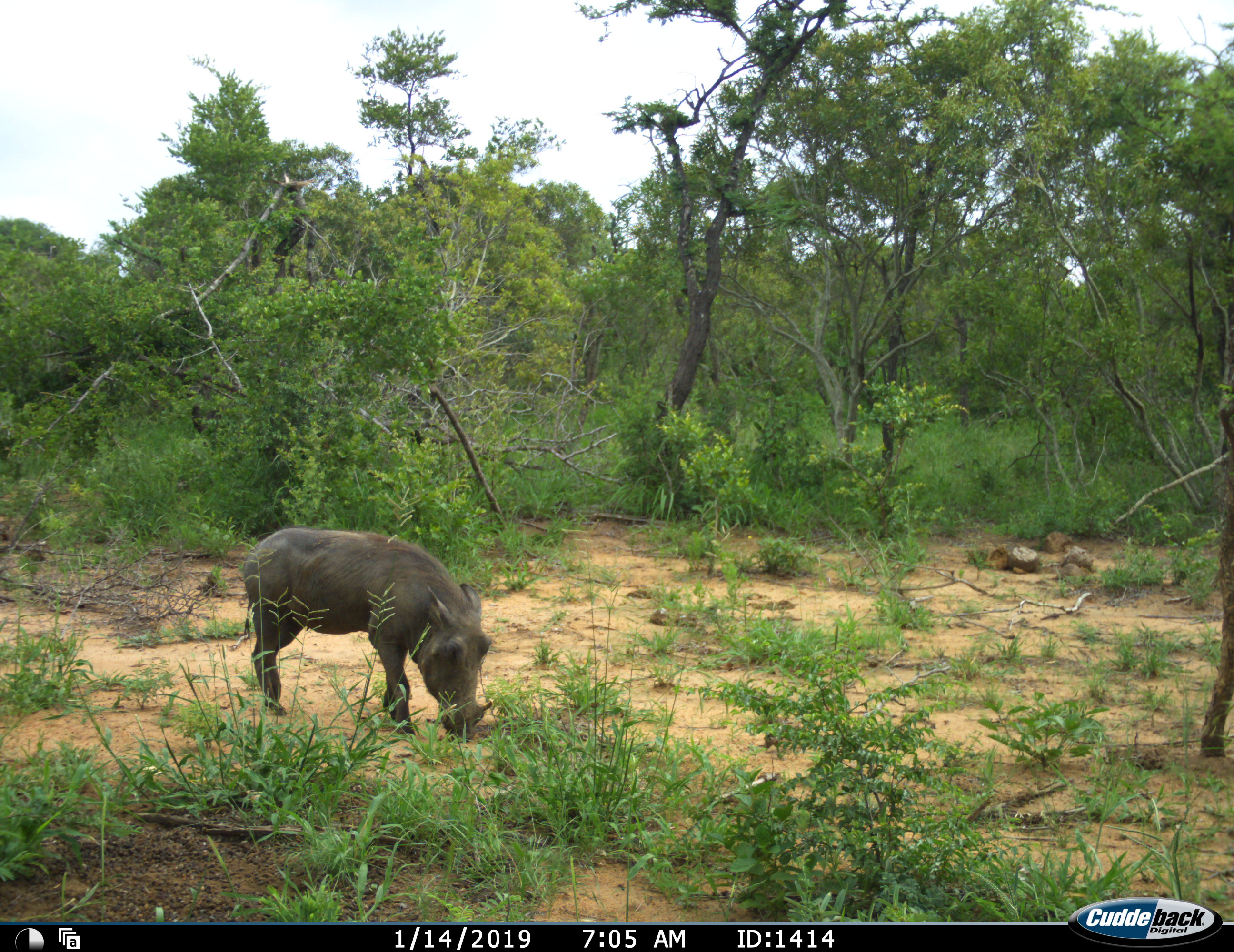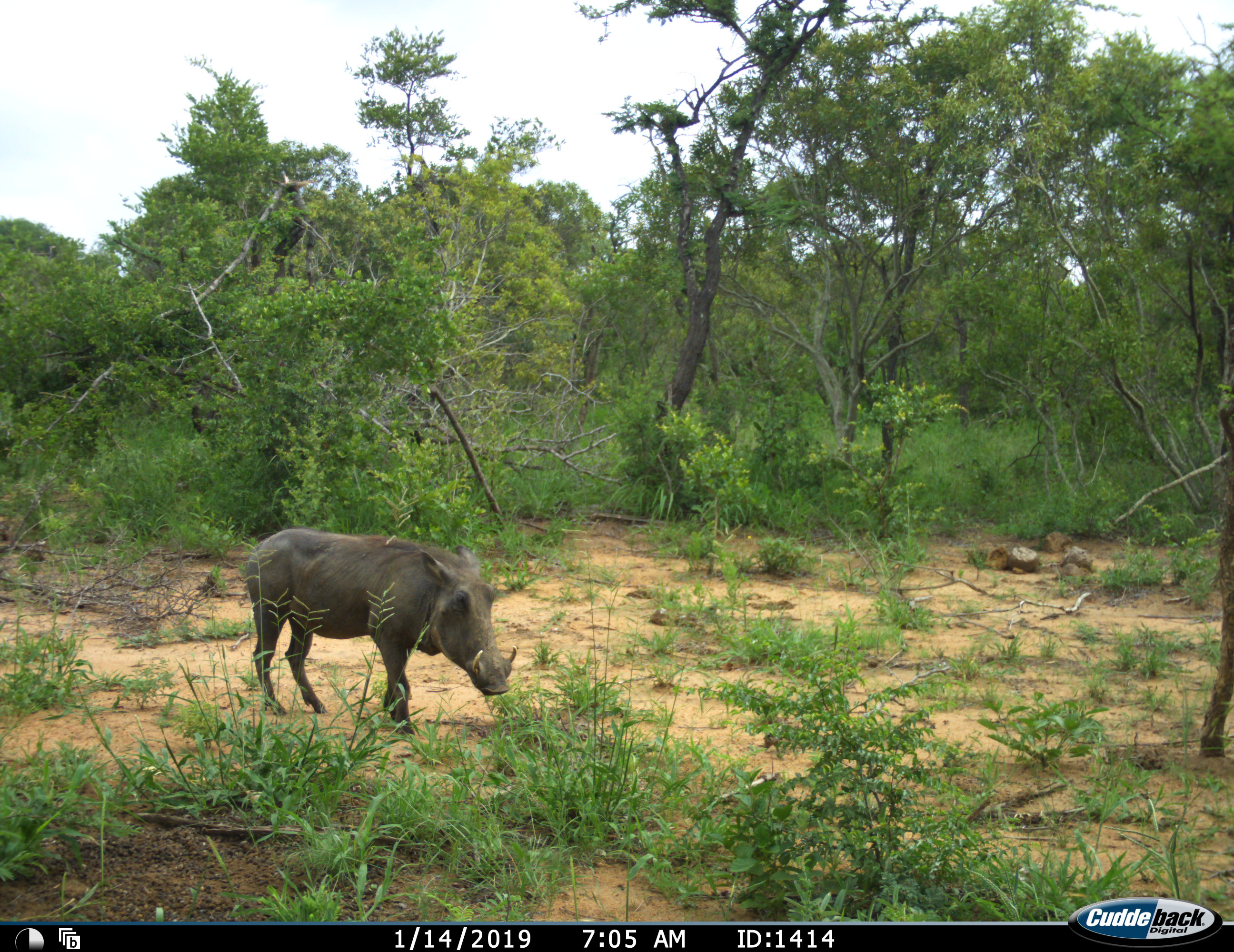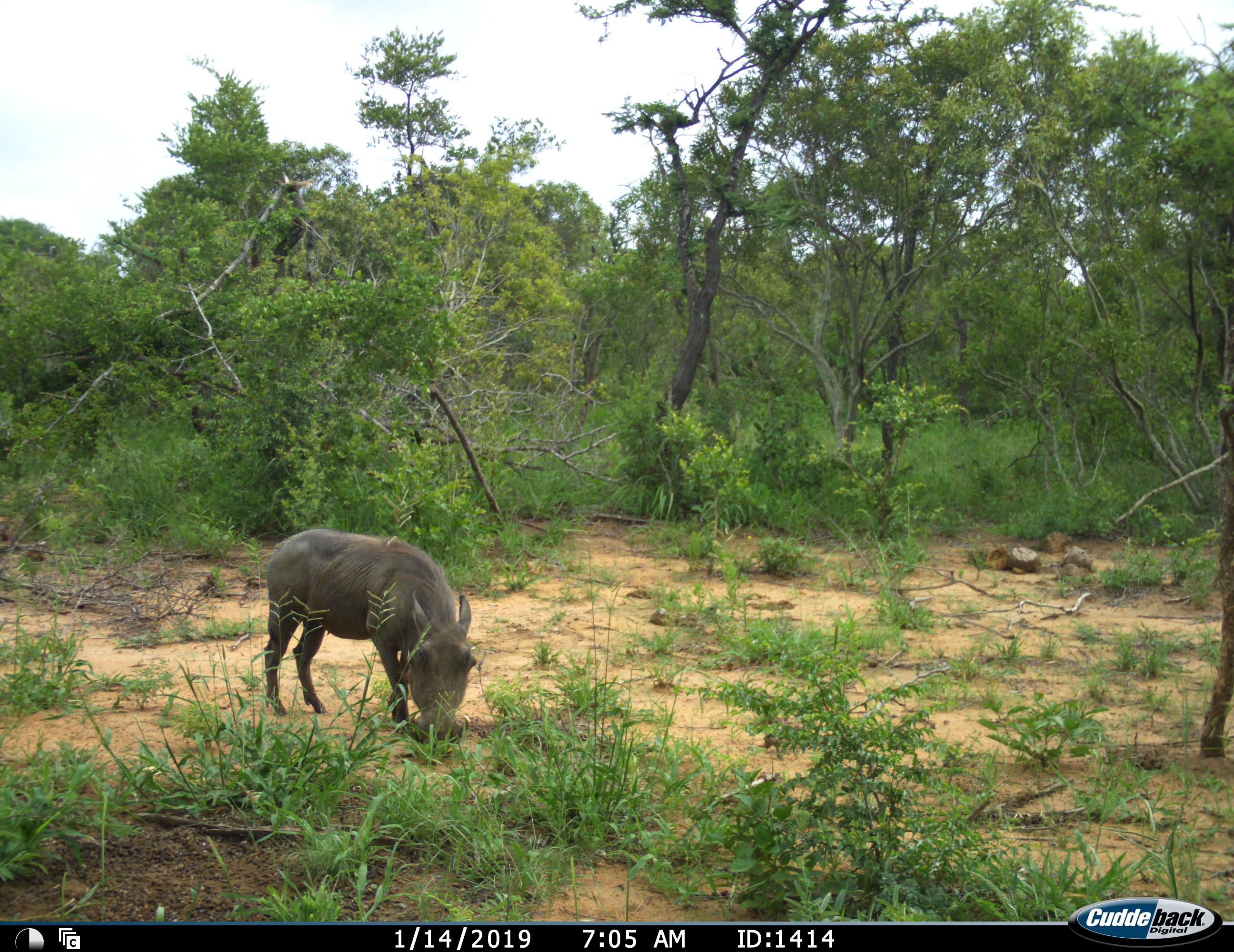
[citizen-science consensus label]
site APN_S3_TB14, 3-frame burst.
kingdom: Animalia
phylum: Chordata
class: Mammalia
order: Artiodactyla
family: Suidae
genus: Phacochoerus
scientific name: Phacochoerus africanus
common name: warthog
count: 1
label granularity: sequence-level